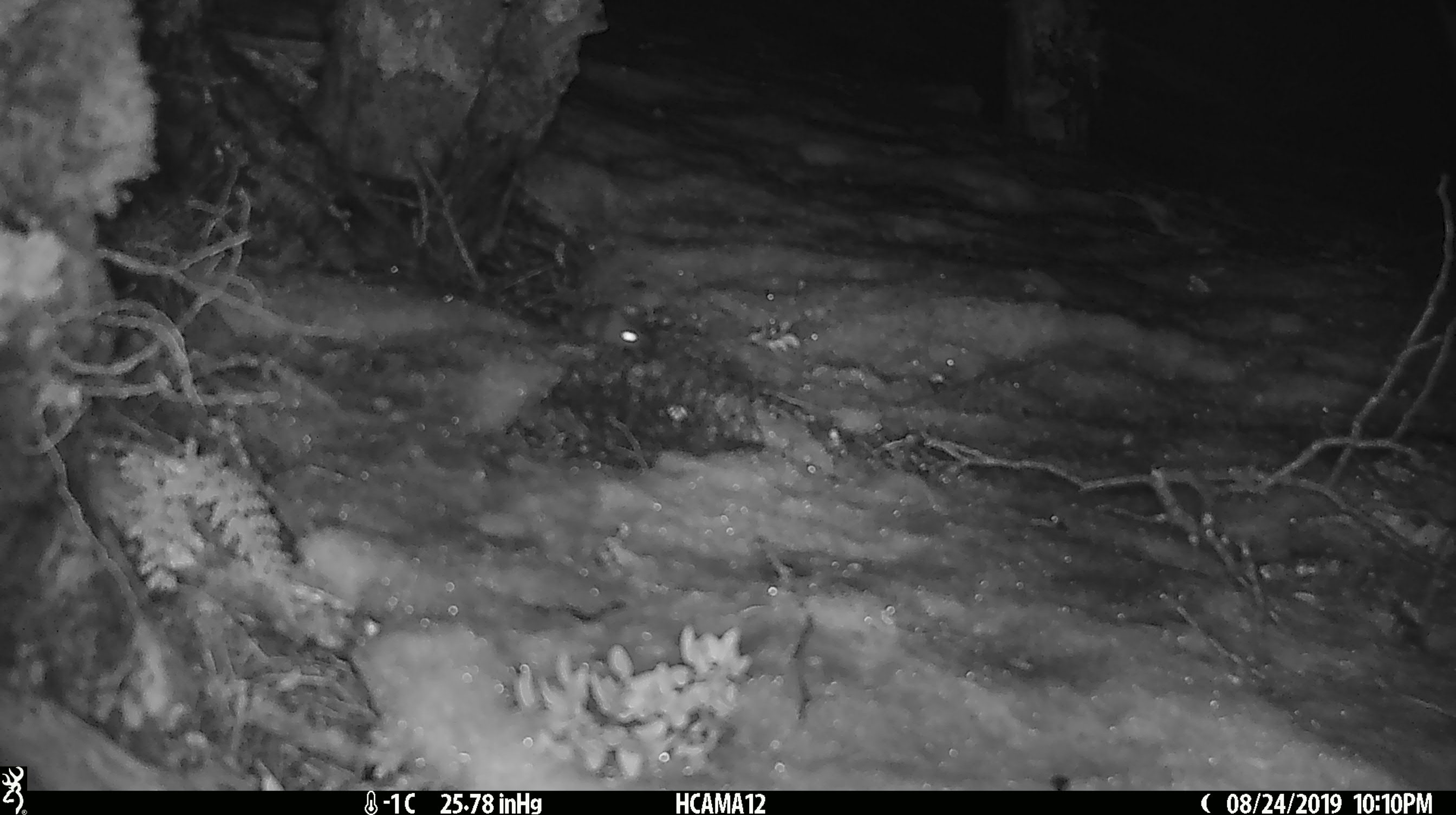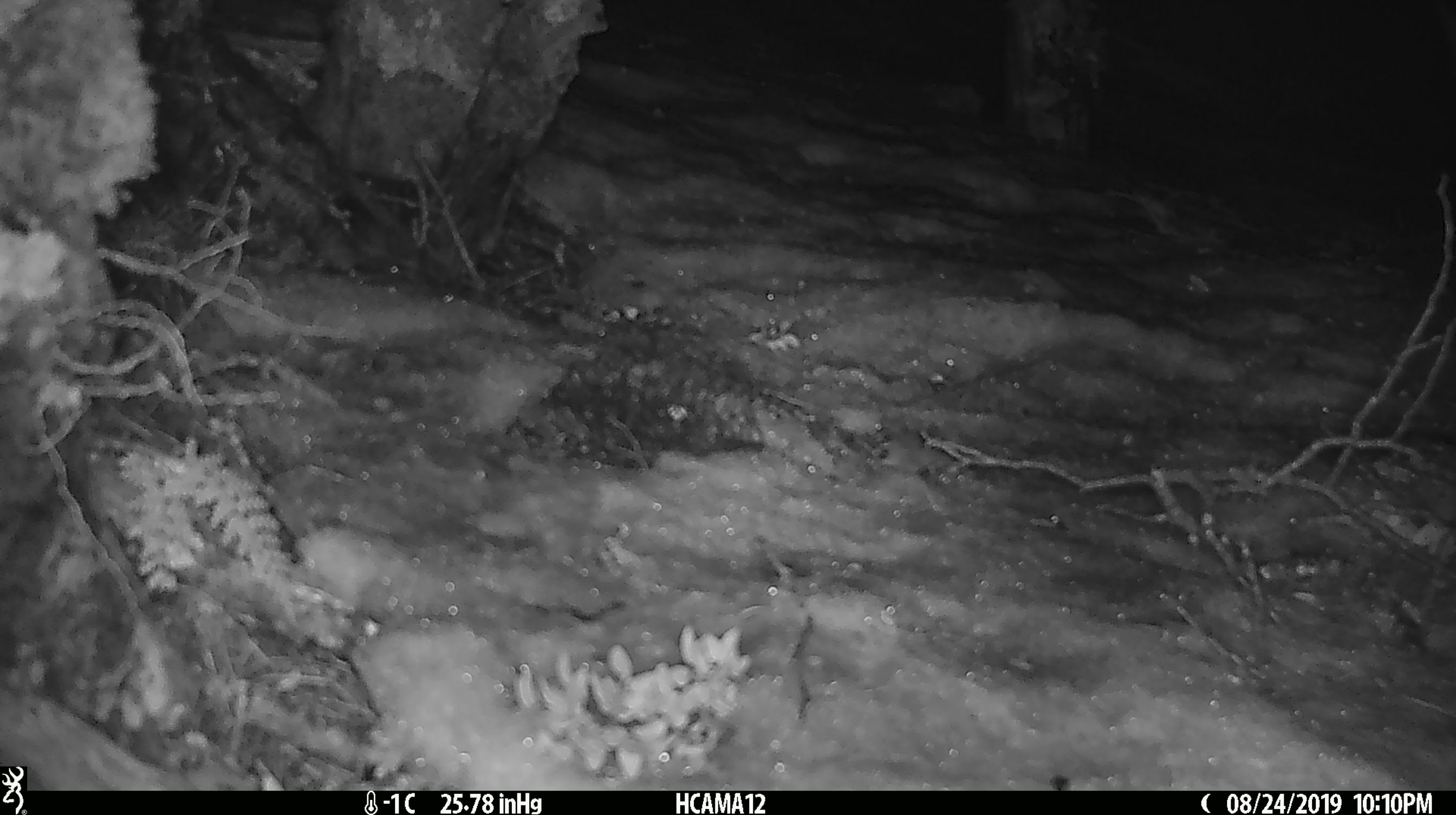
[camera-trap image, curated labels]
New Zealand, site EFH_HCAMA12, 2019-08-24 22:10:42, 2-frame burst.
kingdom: Animalia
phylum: Chordata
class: Mammalia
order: Rodentia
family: Muridae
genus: Mus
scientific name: Mus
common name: mouse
Mouse (Mus).